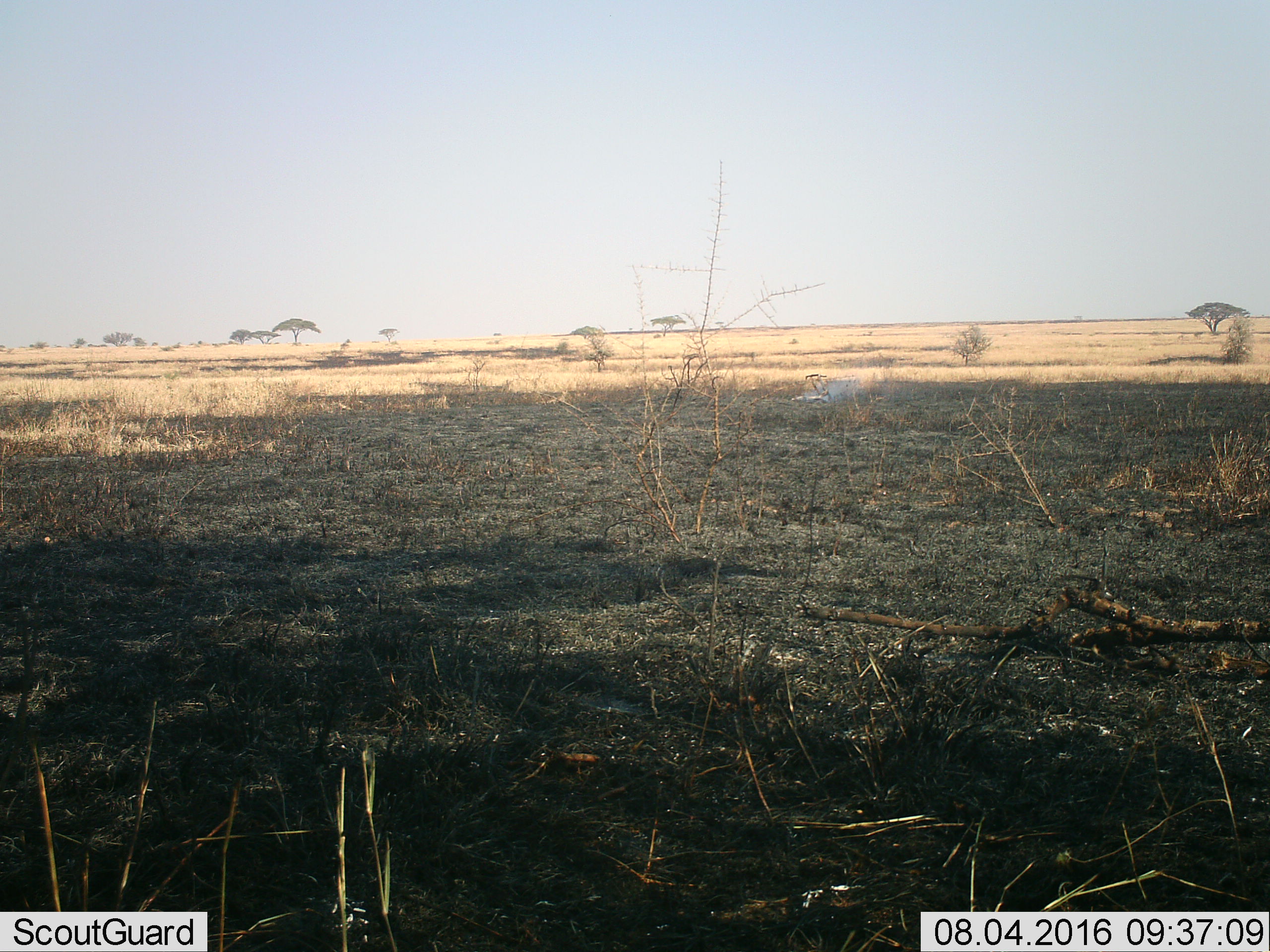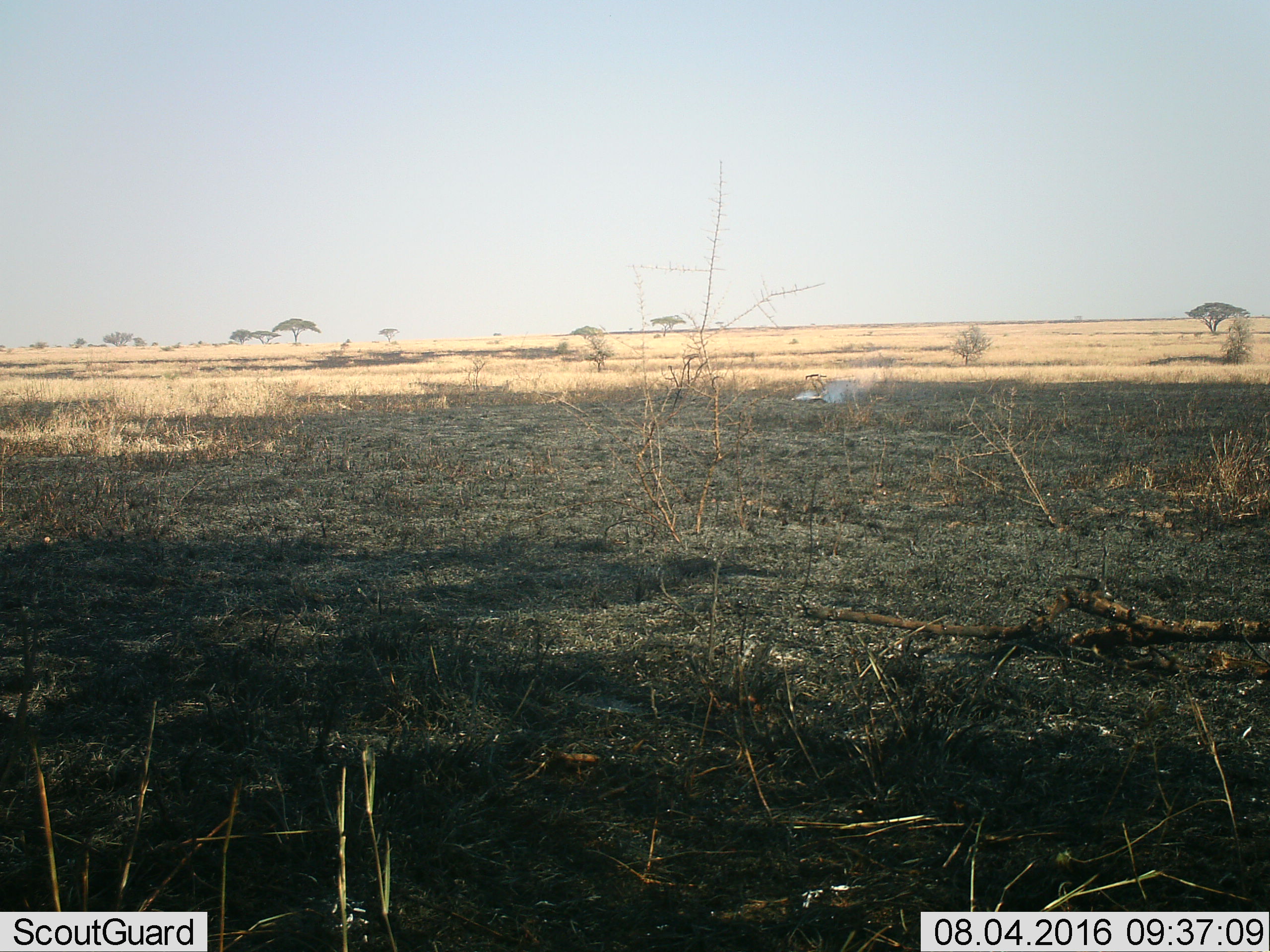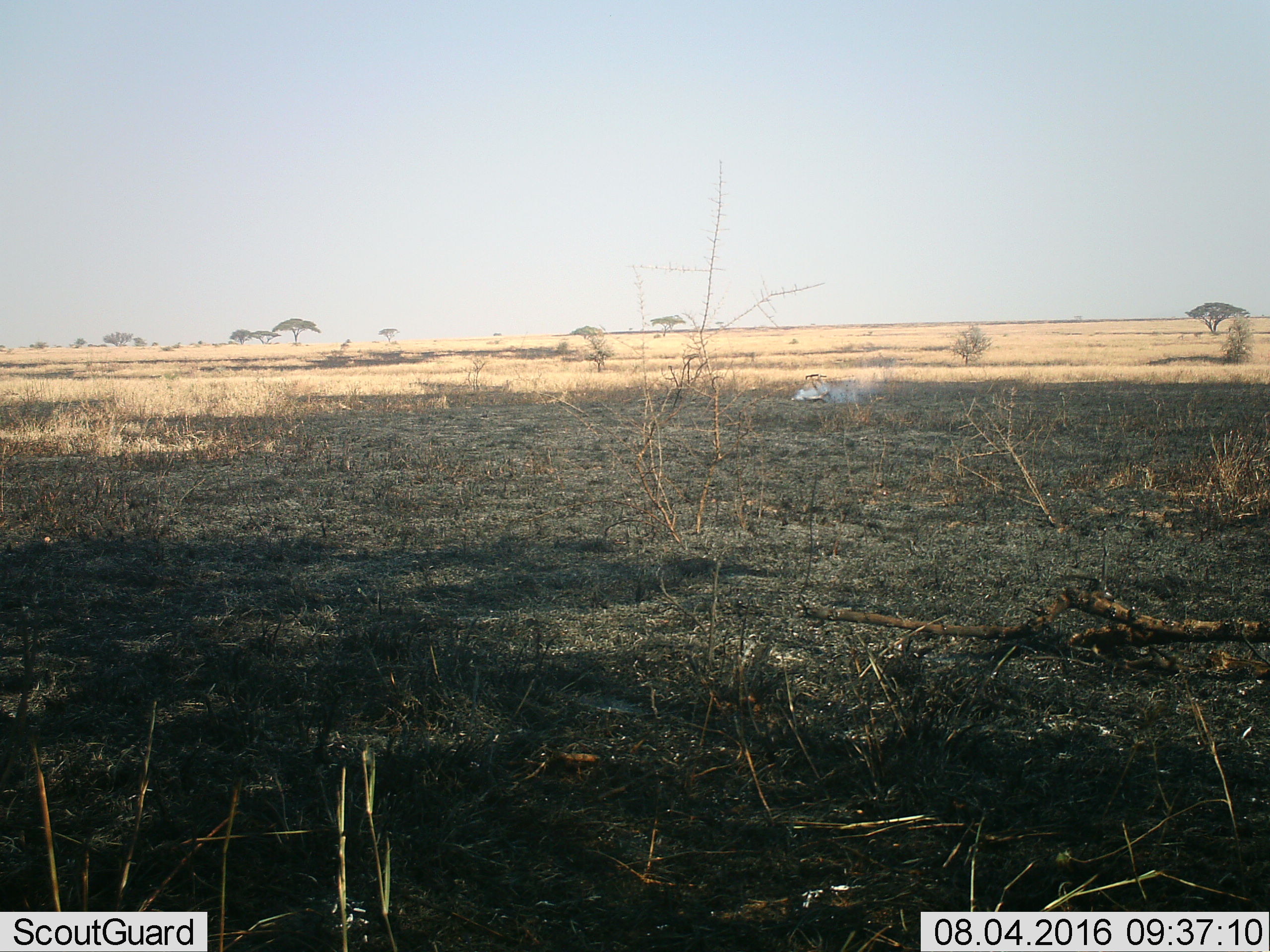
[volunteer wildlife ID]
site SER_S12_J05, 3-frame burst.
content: unidentified animal